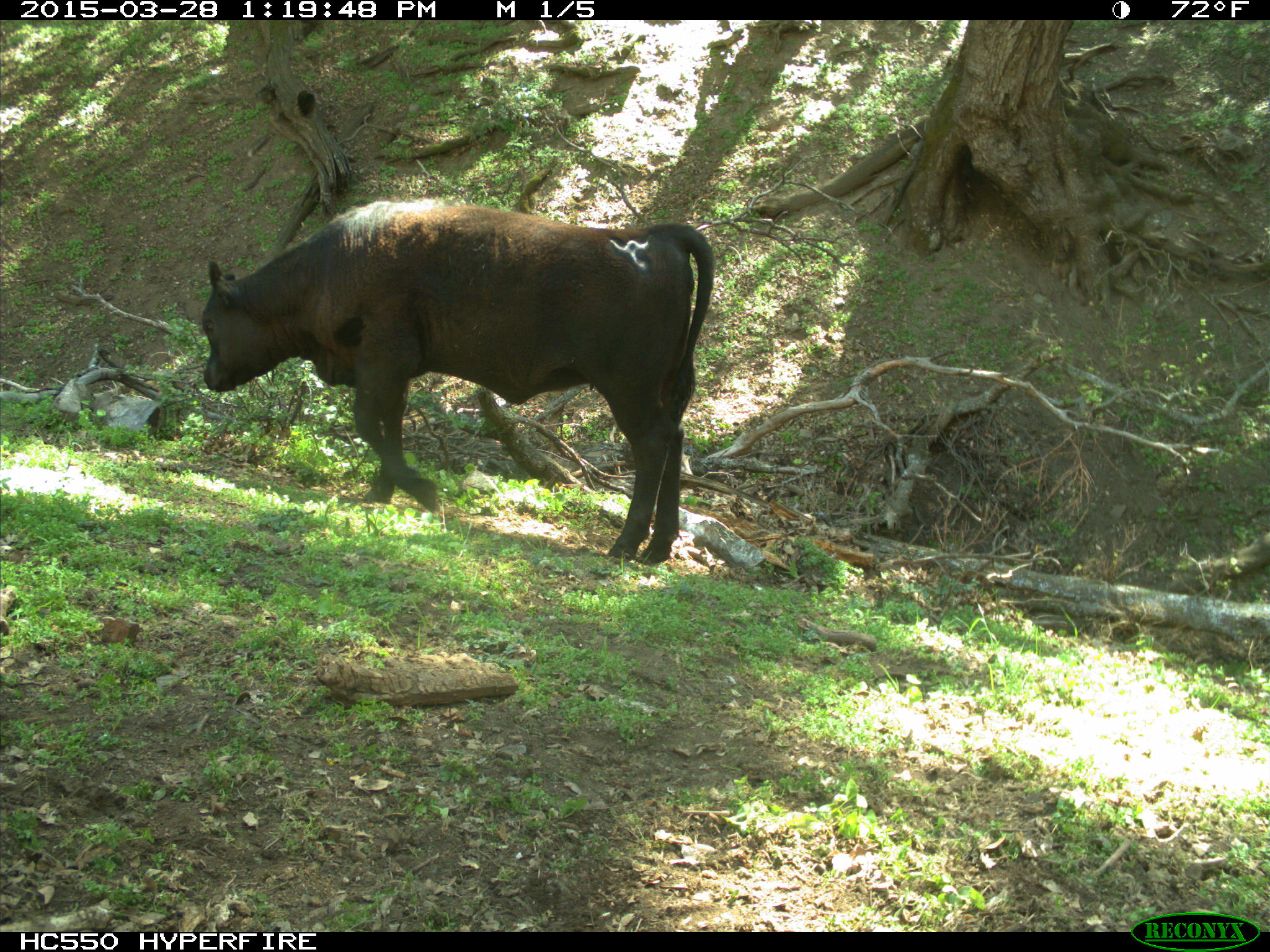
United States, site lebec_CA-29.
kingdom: Animalia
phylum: Chordata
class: Mammalia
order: Artiodactyla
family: Bovidae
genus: Bos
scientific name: Bos taurus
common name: domestic cow